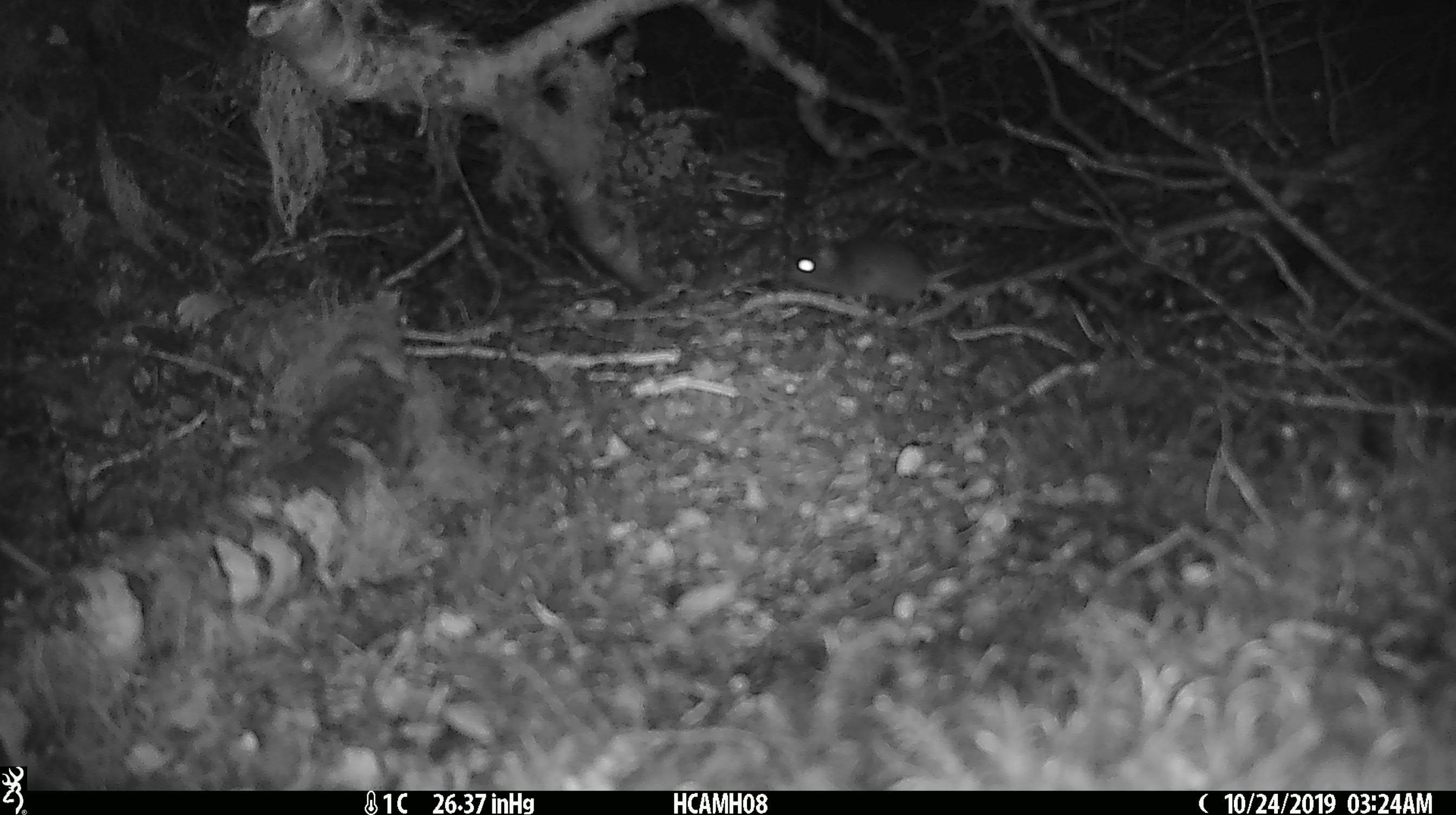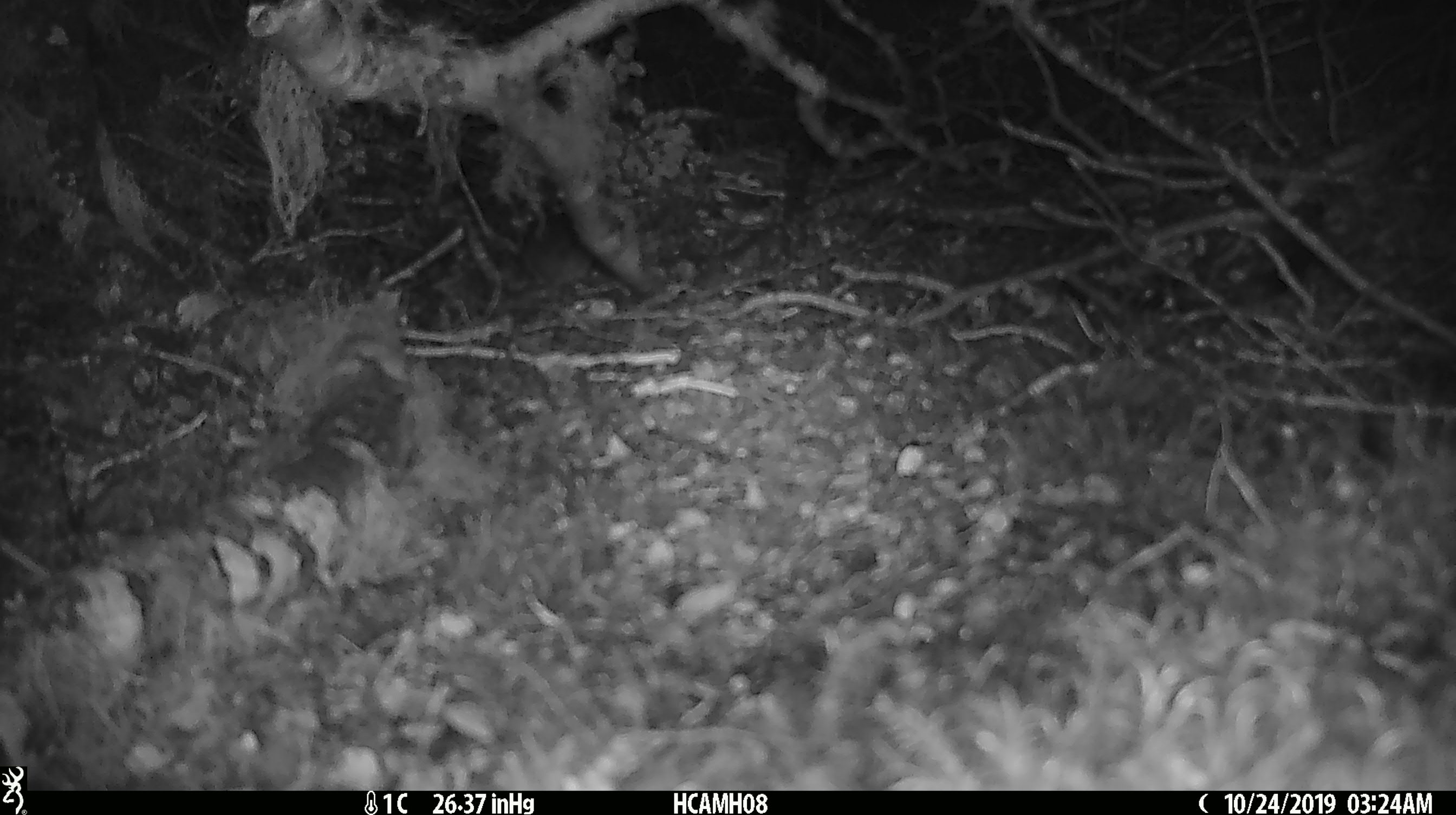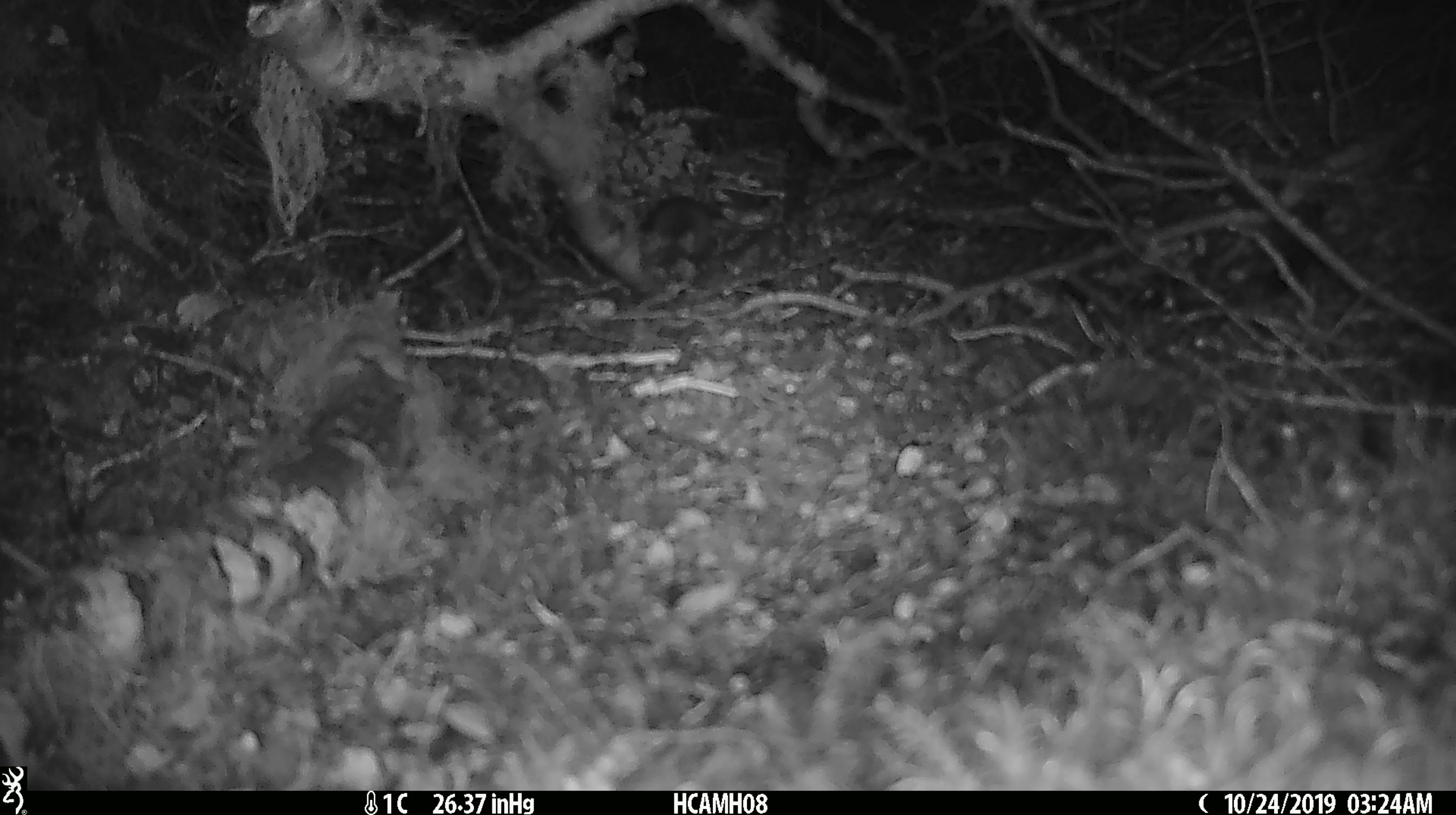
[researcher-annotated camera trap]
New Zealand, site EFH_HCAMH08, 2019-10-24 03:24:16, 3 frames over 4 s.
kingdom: Animalia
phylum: Chordata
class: Mammalia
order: Rodentia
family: Muridae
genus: Mus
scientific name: Mus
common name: mouse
Mouse (Mus).